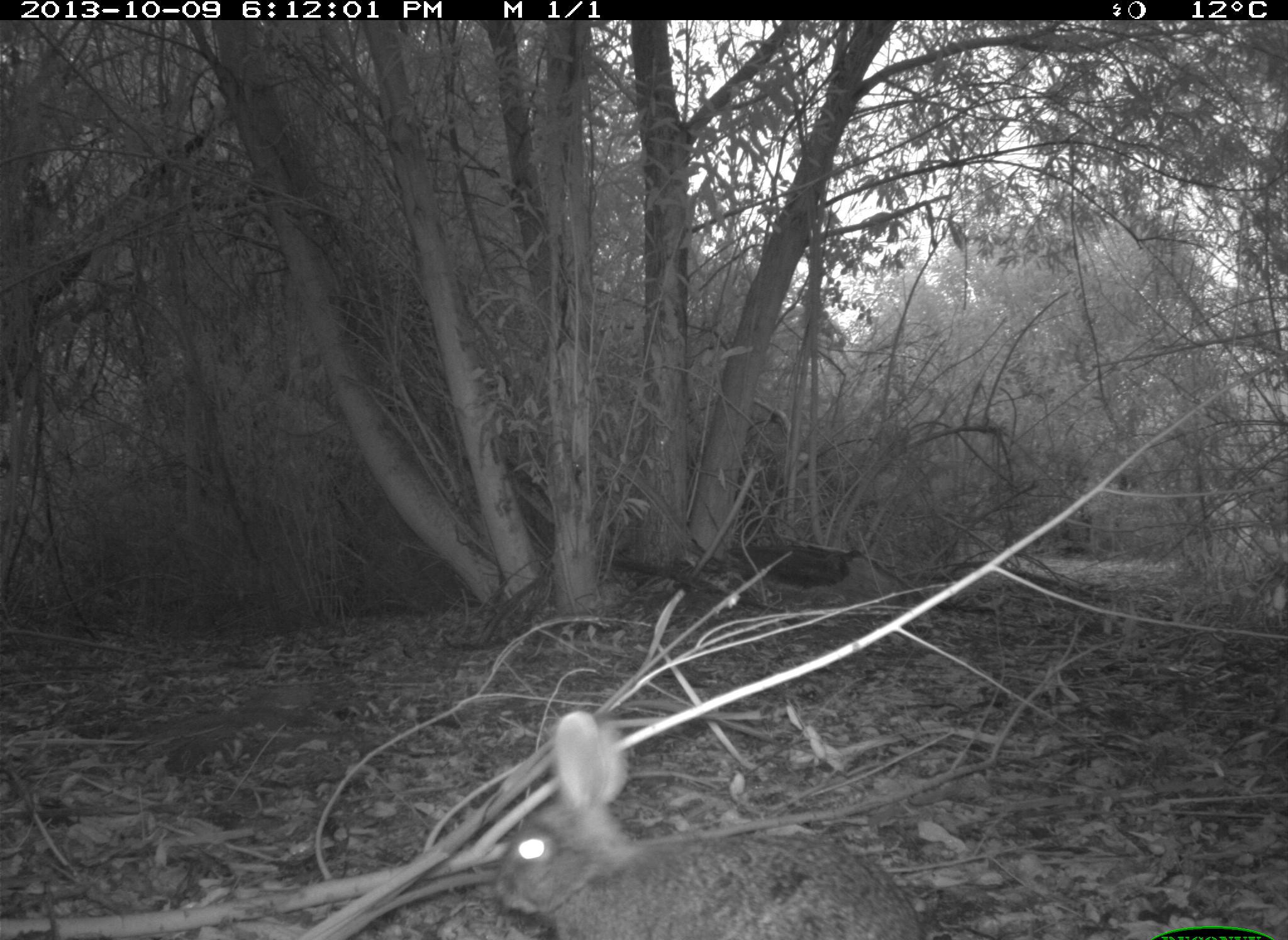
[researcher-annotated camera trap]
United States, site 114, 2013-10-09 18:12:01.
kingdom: Animalia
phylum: Chordata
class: Mammalia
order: Lagomorpha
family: Leporidae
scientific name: Leporidae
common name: rabbits and hares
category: rabbit